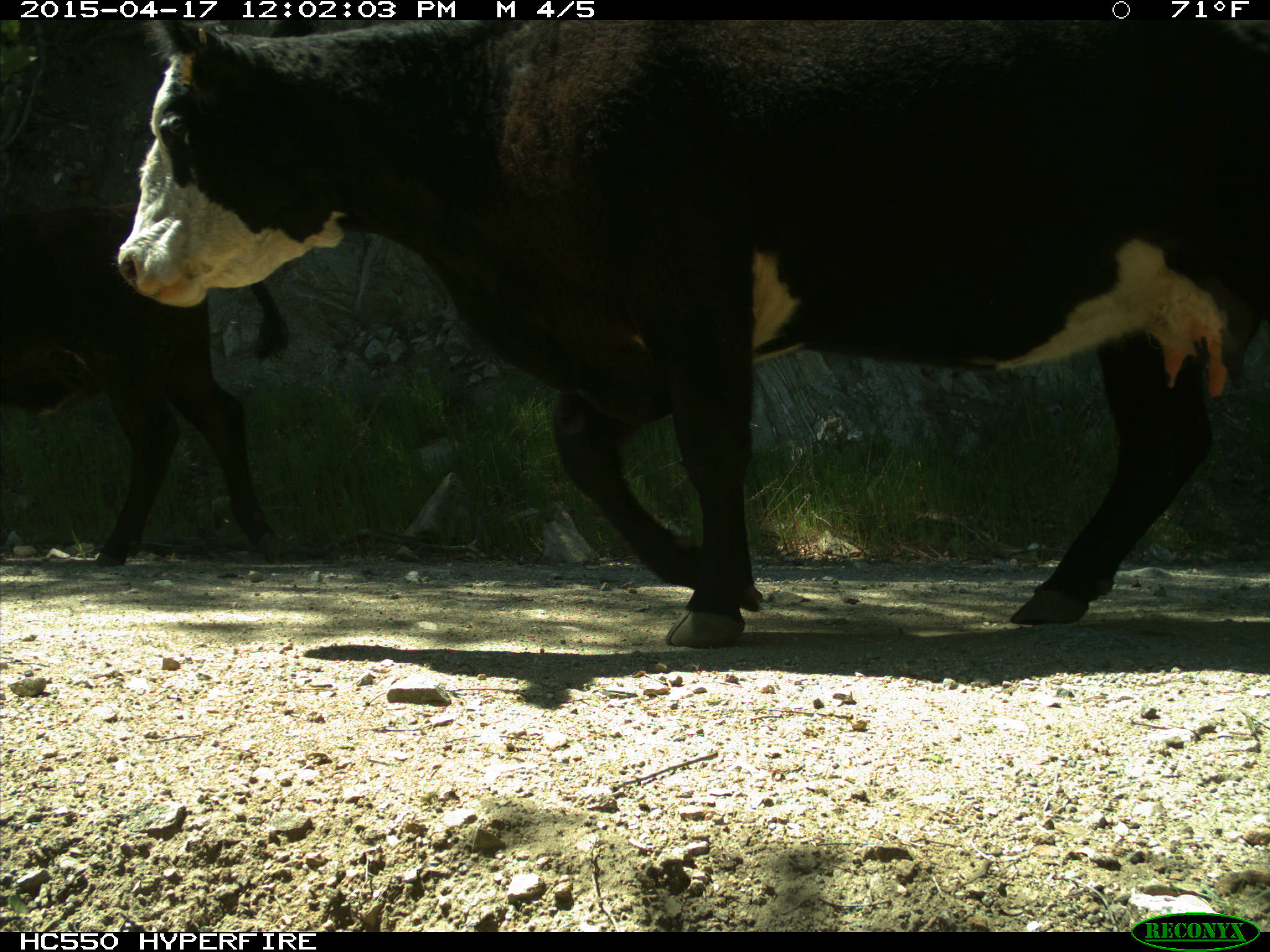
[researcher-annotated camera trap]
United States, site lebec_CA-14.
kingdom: Animalia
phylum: Chordata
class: Mammalia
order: Artiodactyla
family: Bovidae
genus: Bos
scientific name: Bos taurus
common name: domestic cow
Bos taurus (domestic cow).